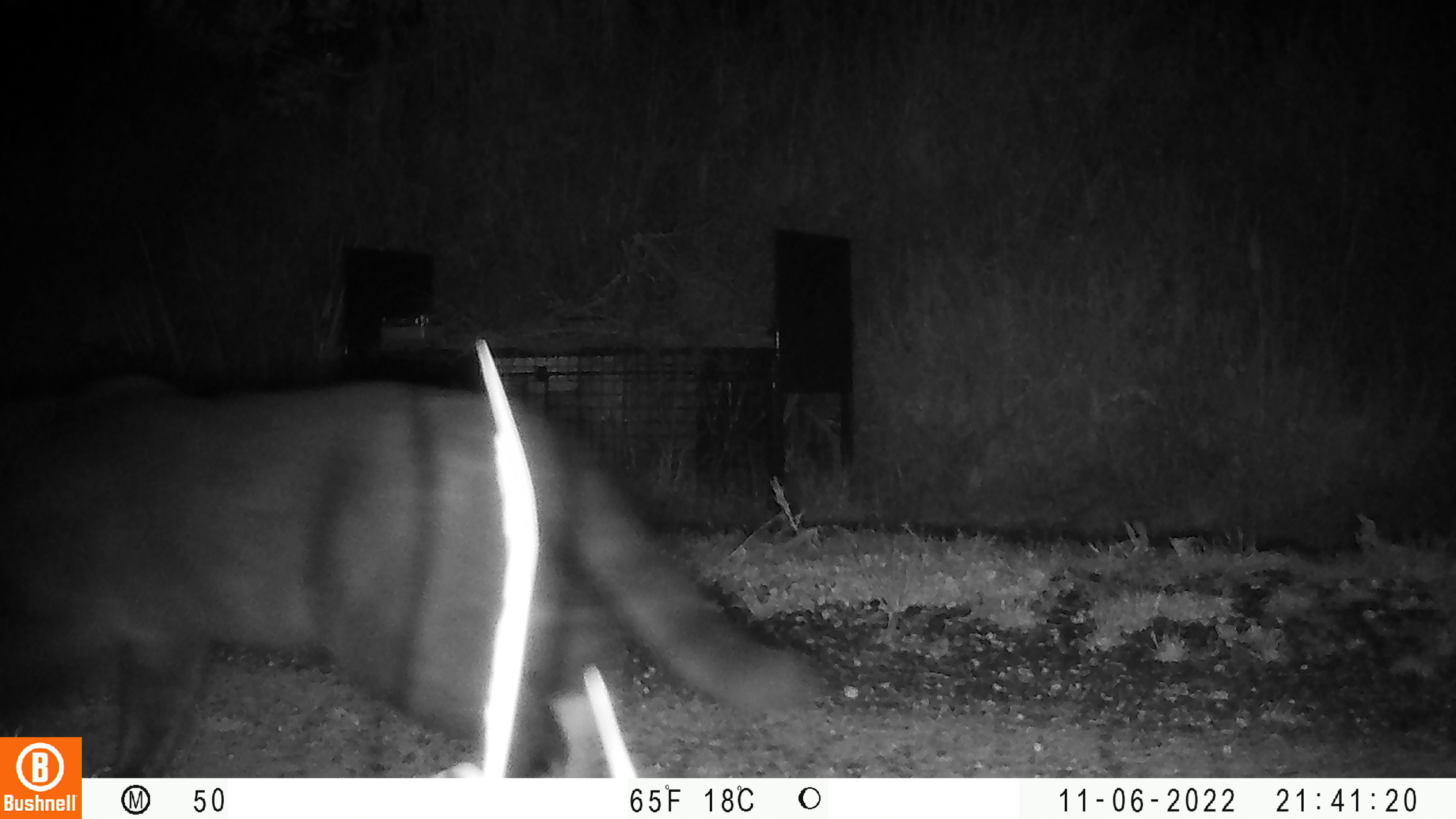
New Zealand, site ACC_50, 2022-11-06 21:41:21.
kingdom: Animalia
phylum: Chordata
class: Mammalia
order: Carnivora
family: Felidae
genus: Felis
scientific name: Felis catus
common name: domestic cat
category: cat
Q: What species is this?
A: Cat (domestic cat) (Felis catus).